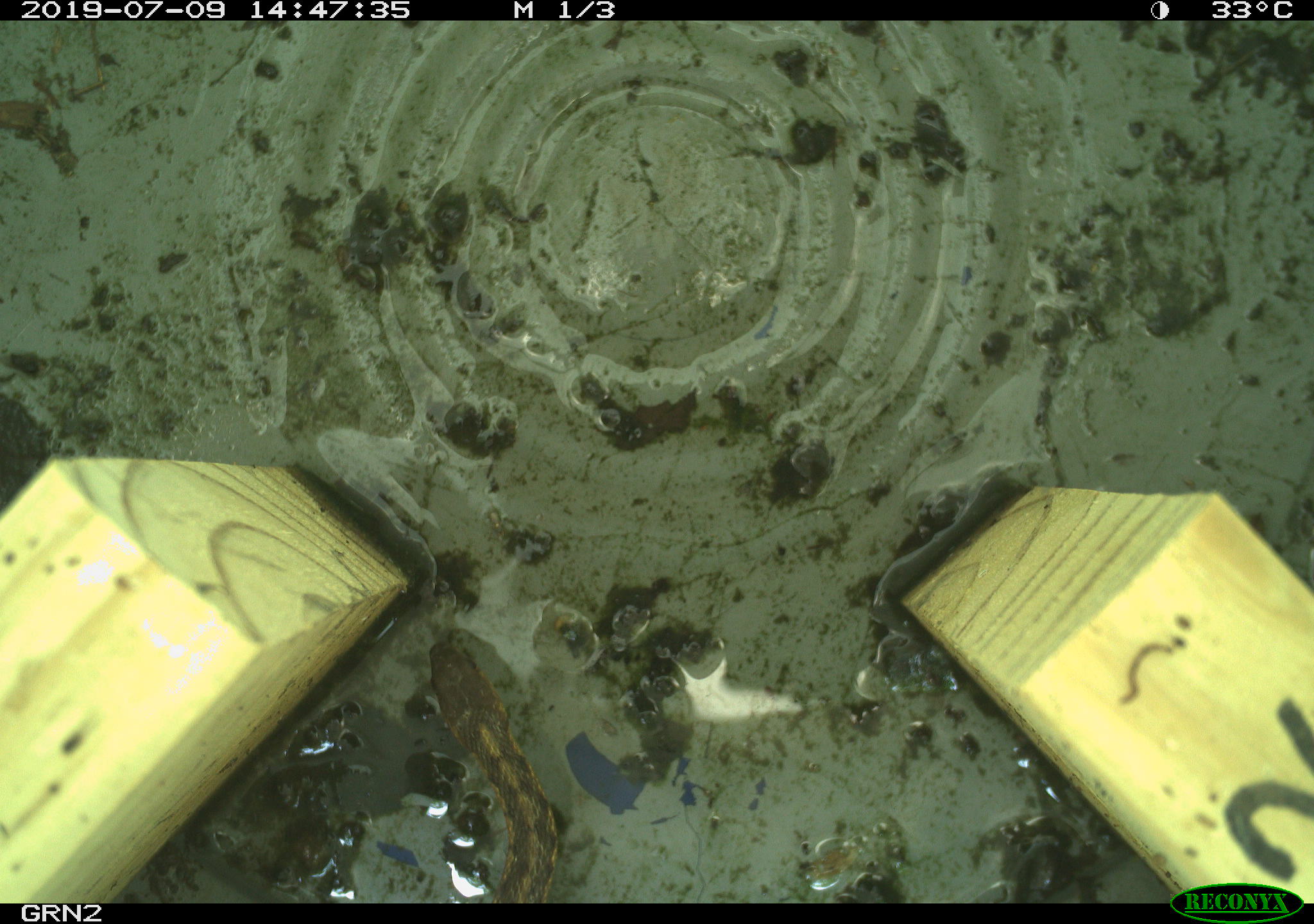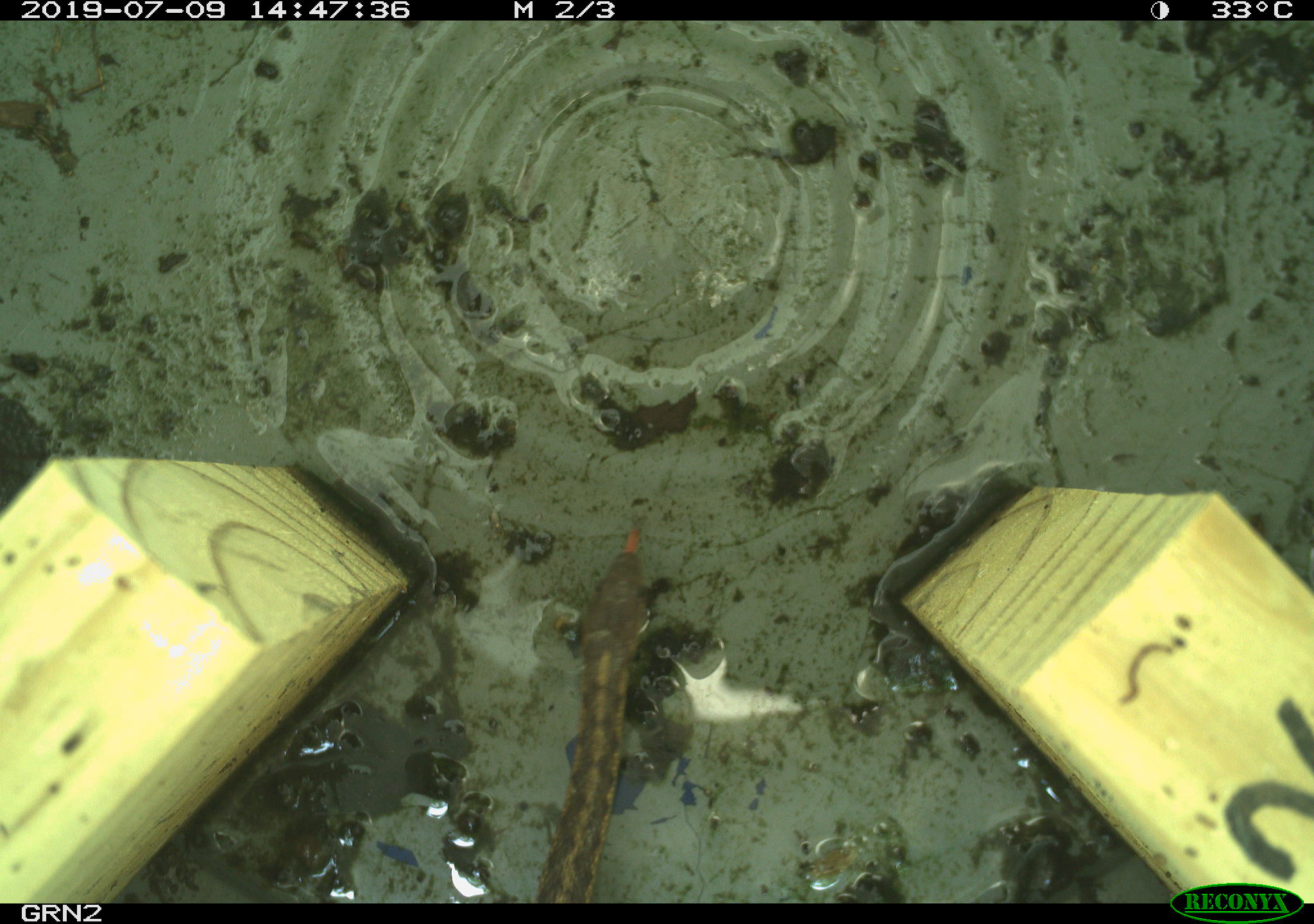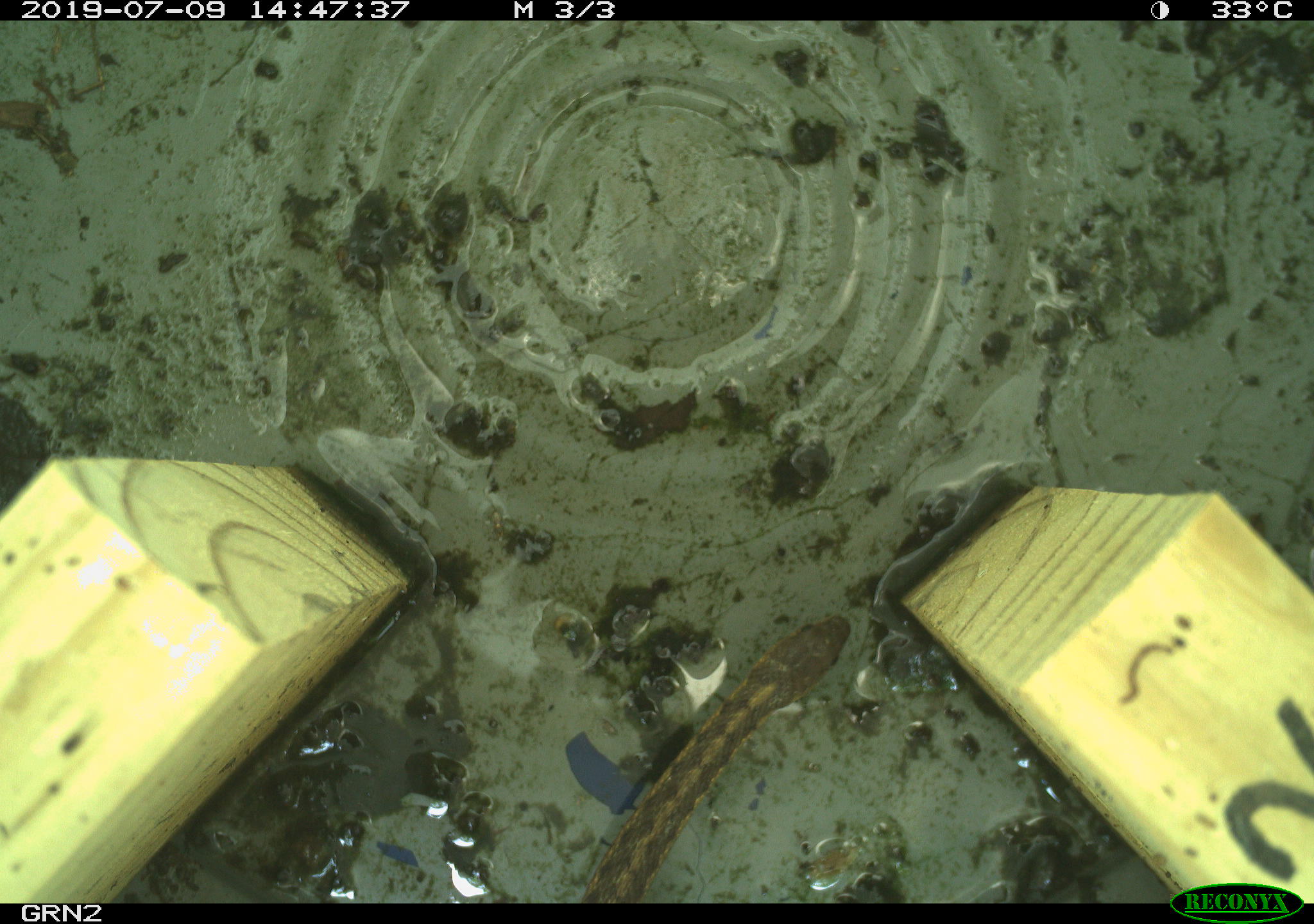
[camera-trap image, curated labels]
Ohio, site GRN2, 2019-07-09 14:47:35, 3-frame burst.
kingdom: Animalia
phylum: Chordata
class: Reptilia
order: Squamata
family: Colubridae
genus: Thamnophis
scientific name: Thamnophis sirtalis sirtalis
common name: eastern gartersnake